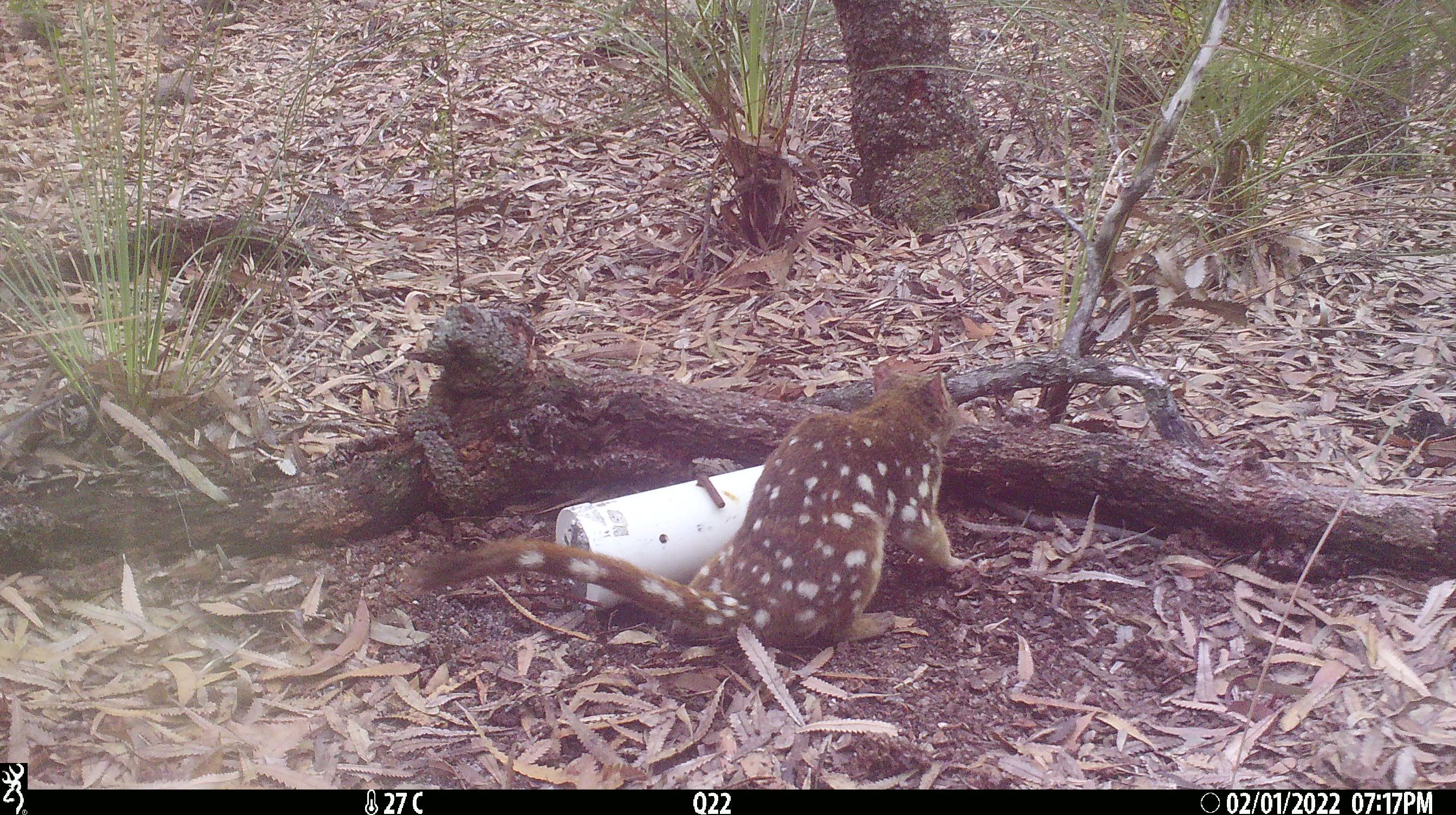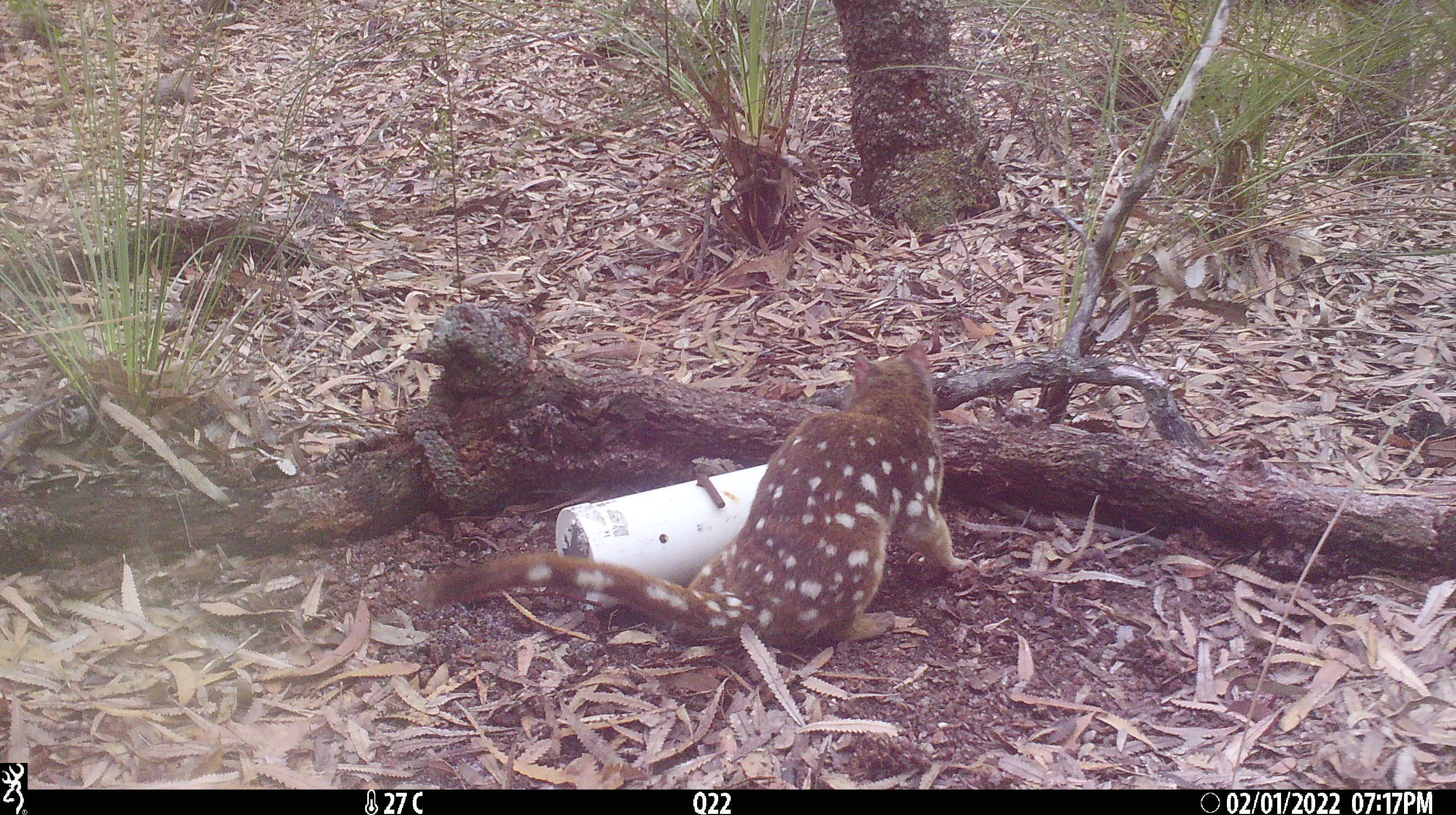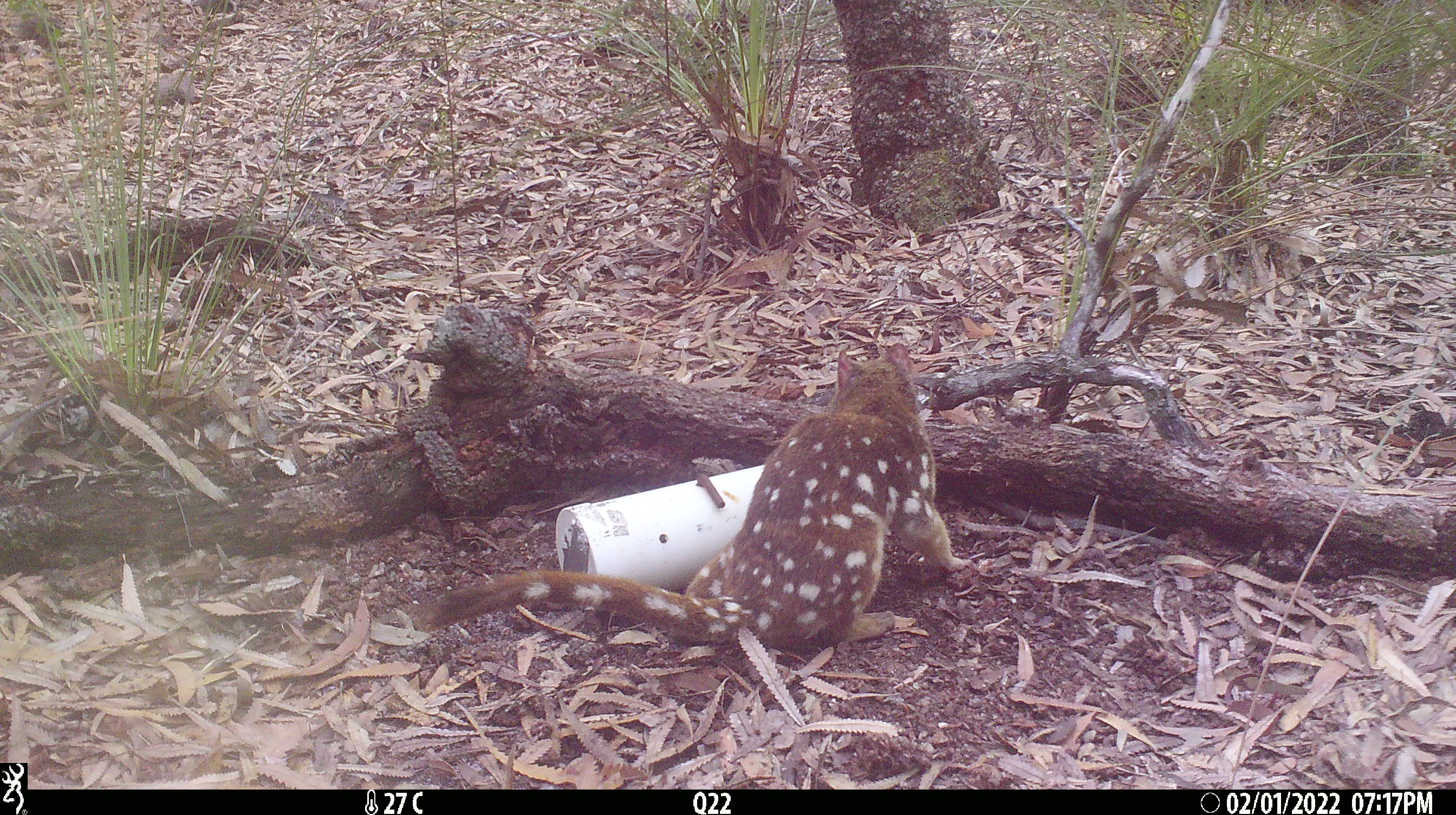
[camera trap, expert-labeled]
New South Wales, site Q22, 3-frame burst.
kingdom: Animalia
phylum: Chordata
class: Mammalia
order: Dasyuromorphia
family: Dasyuridae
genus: Dasyurus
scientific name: Dasyurus maculatus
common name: spotted-tailed quoll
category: quoll